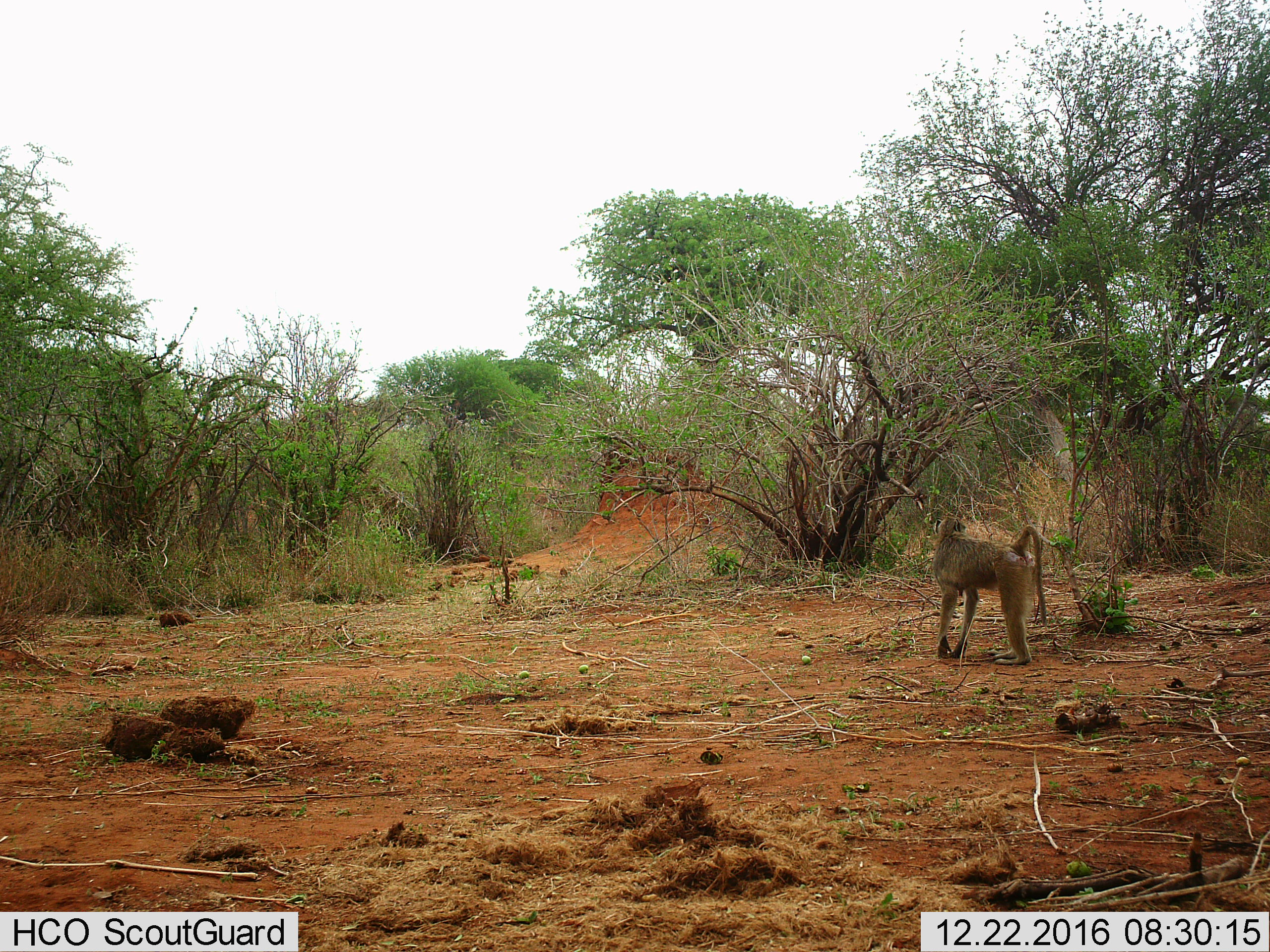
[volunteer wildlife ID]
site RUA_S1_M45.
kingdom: Animalia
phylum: Chordata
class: Mammalia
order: Primates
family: Cercopithecidae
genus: Papio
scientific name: Papio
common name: baboon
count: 1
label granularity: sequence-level